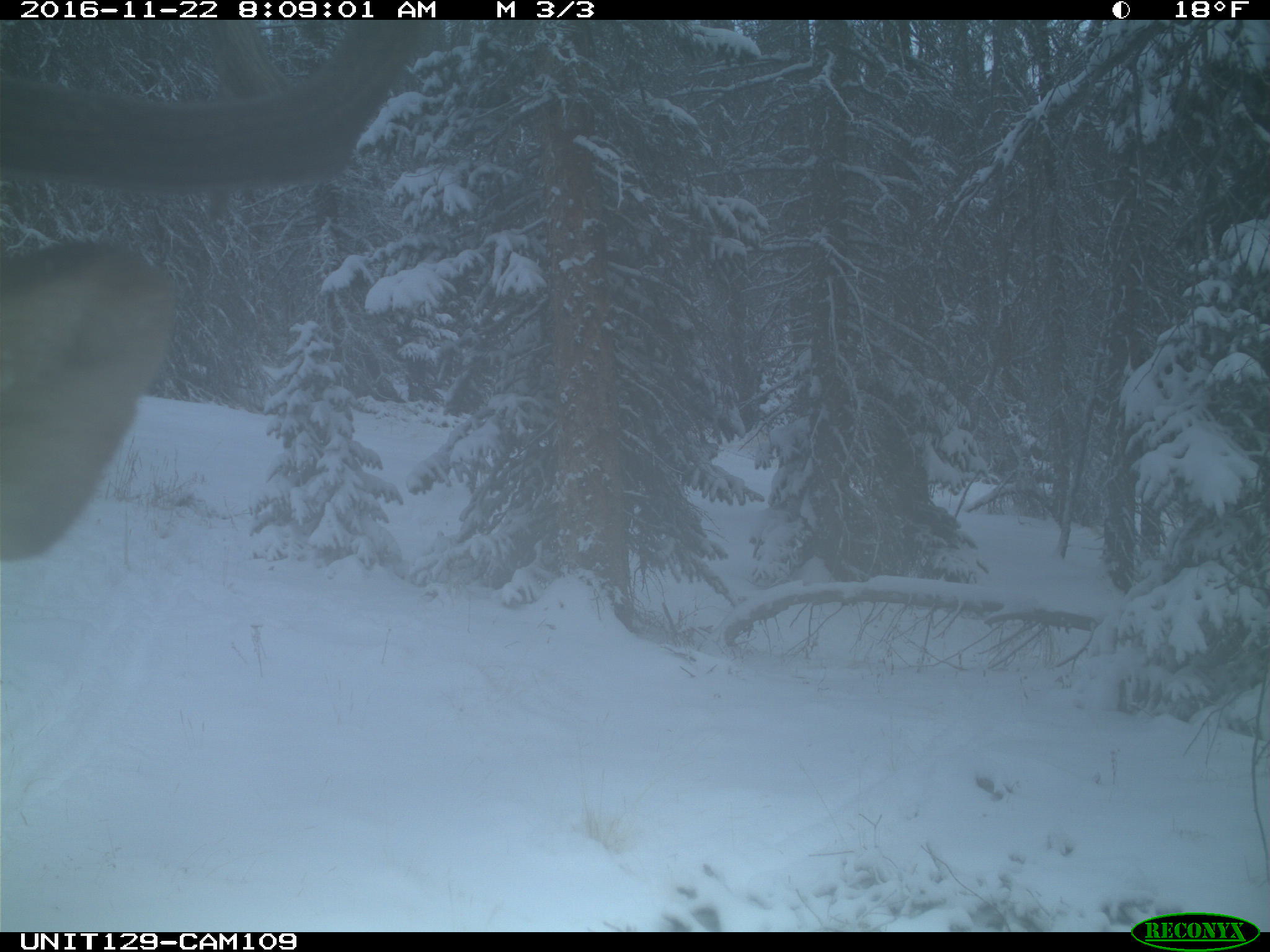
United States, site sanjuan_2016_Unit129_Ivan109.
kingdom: Animalia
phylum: Chordata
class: Mammalia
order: Artiodactyla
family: Cervidae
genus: Cervus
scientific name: Cervus elaphus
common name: red deer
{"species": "Cervus elaphus (red deer)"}